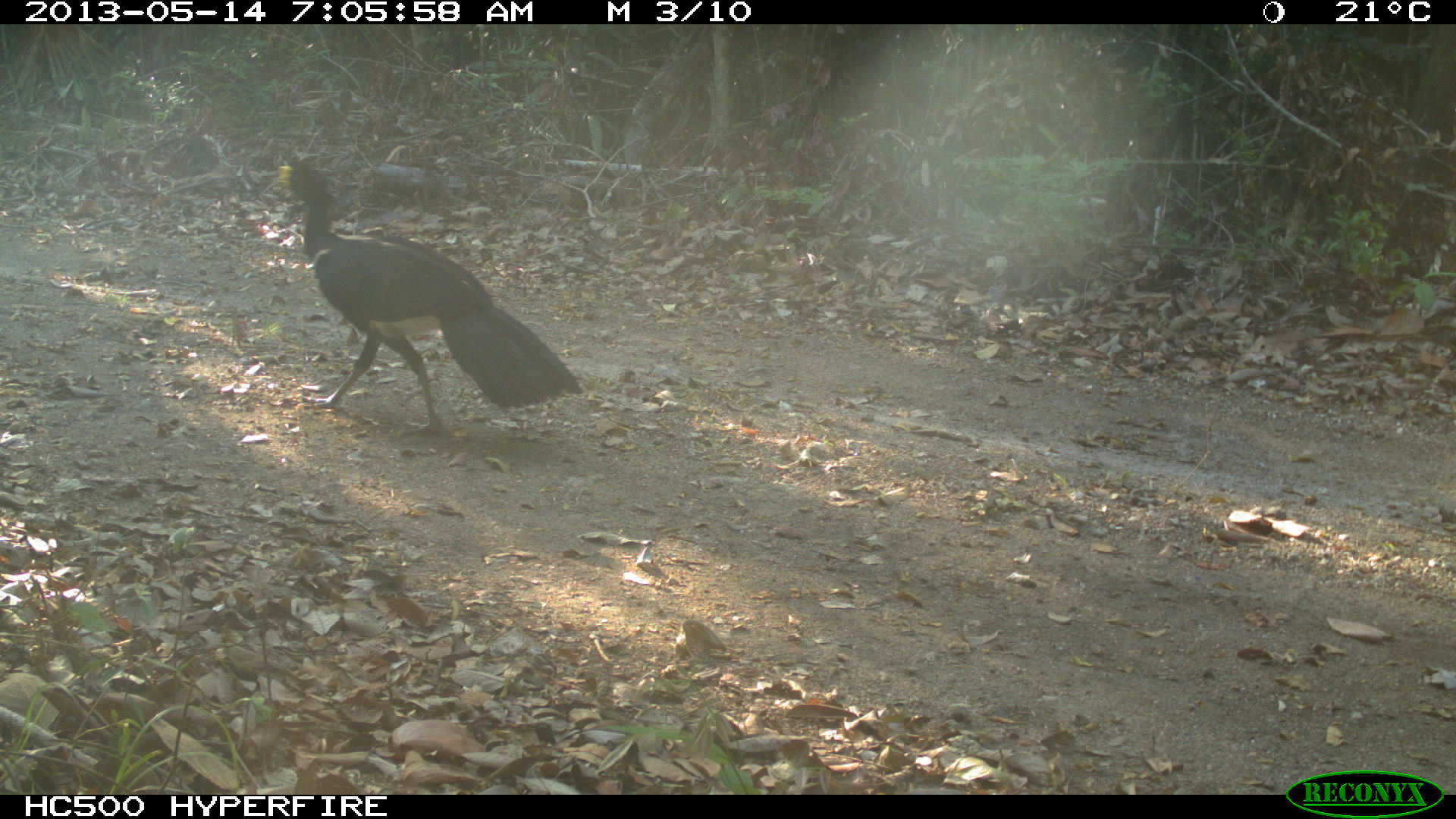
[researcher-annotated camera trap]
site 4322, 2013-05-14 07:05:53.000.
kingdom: Animalia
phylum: Chordata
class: Aves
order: Galliformes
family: Cracidae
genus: Crax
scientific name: Crax rubra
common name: great curassow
Crax rubra (great curassow), count 1, sex male.